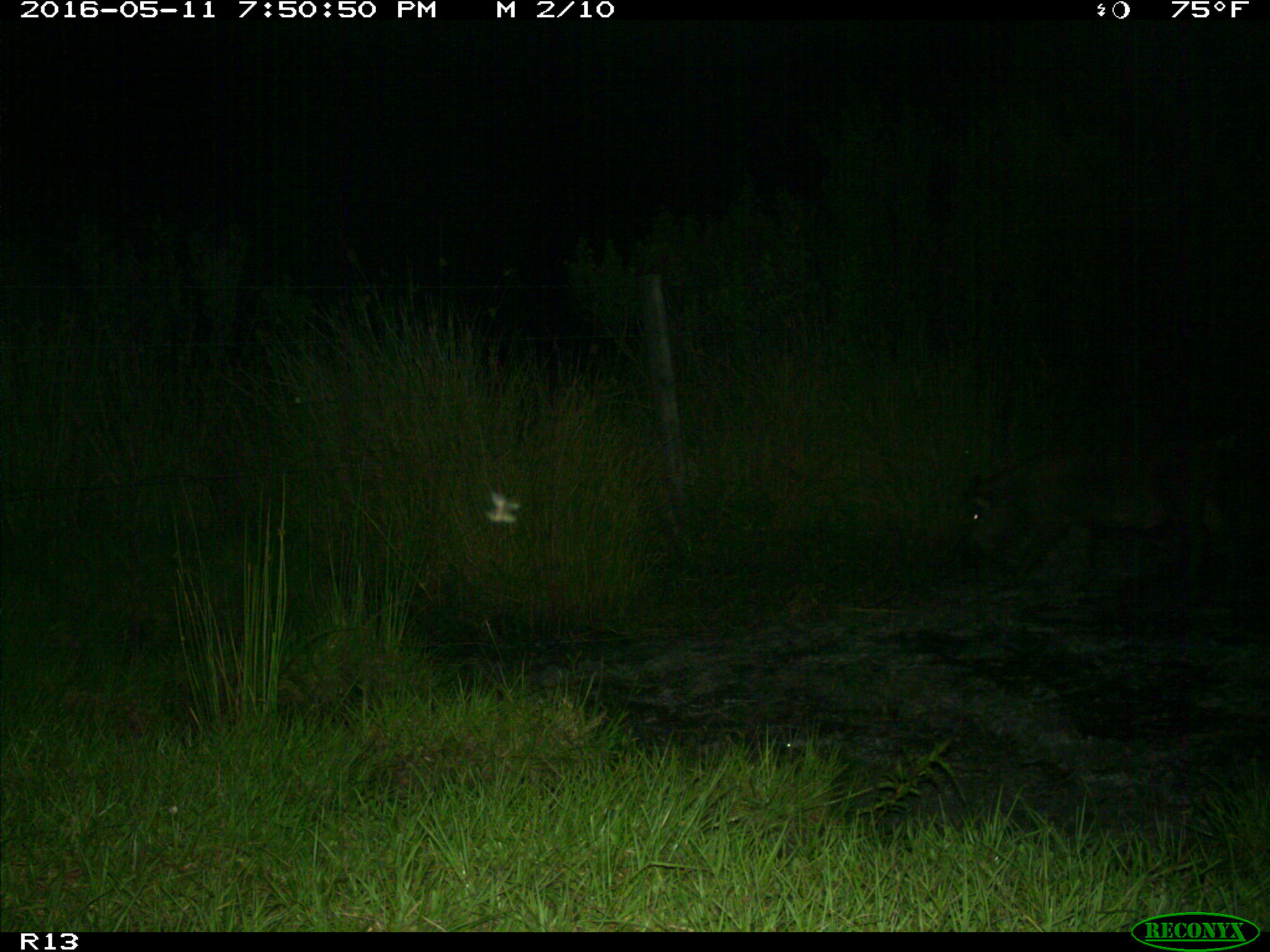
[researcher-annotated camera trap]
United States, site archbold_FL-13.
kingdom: Animalia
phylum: Chordata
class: Mammalia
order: Artiodactyla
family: Suidae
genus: Sus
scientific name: Sus scrofa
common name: wild boar